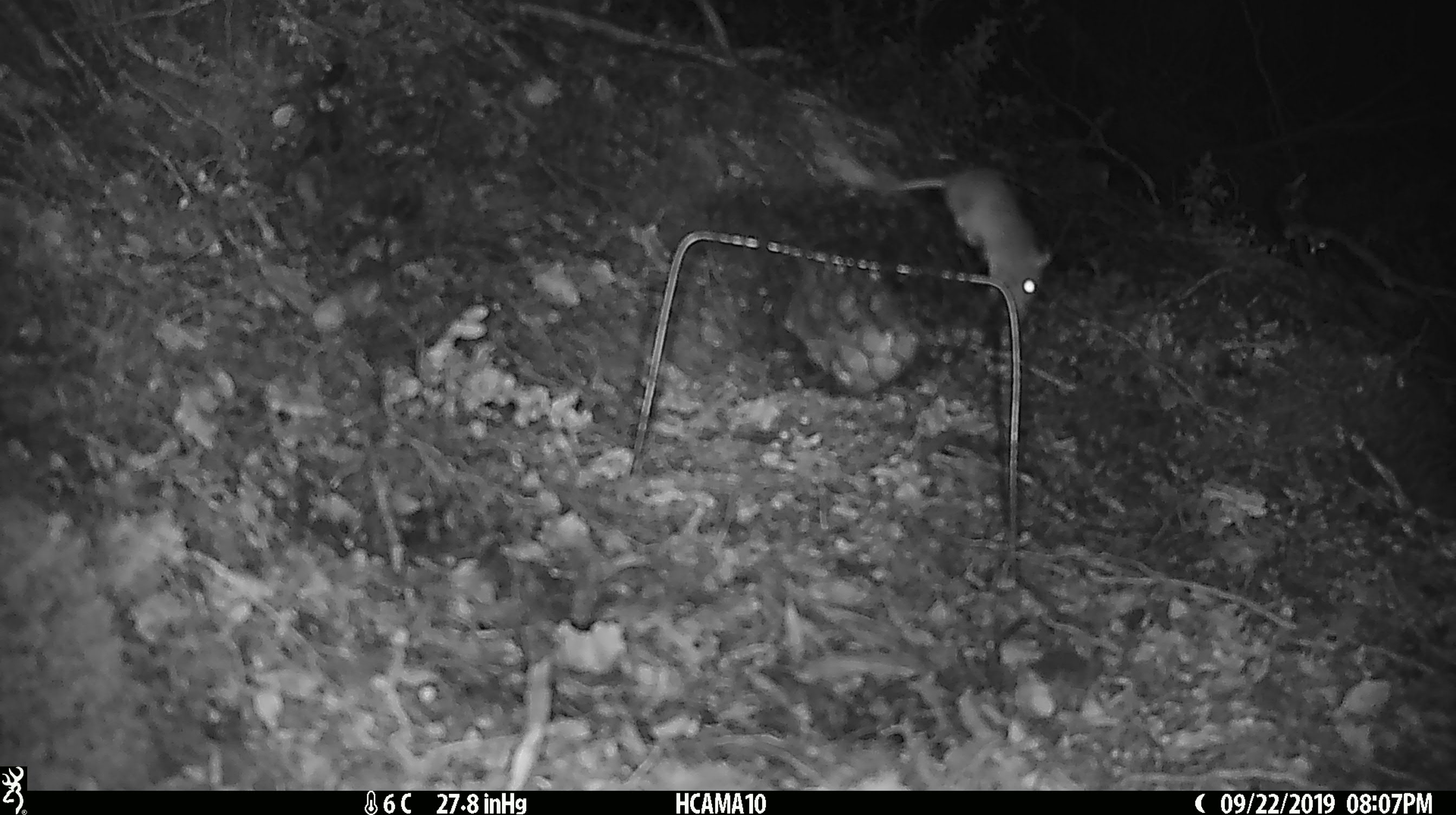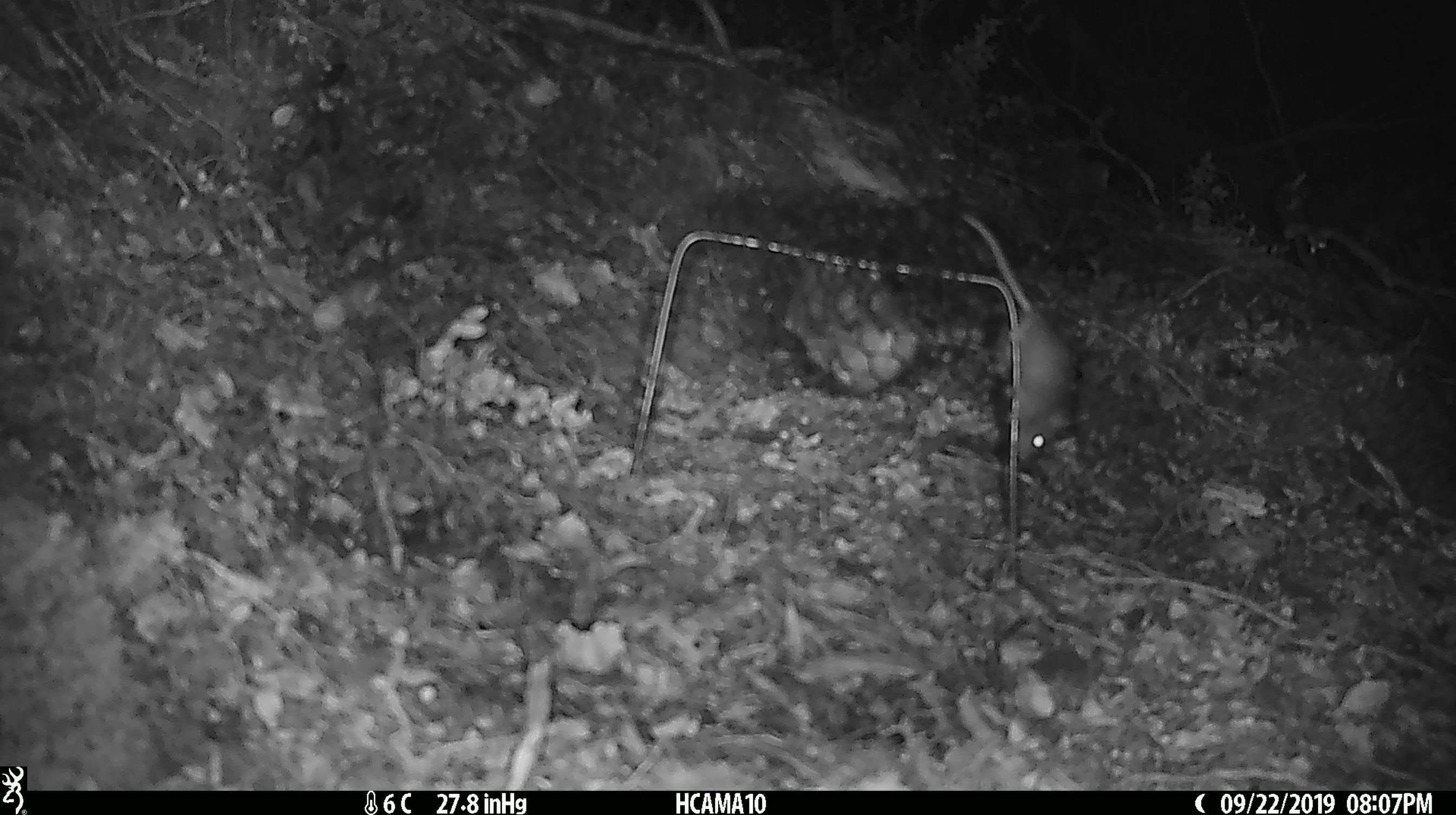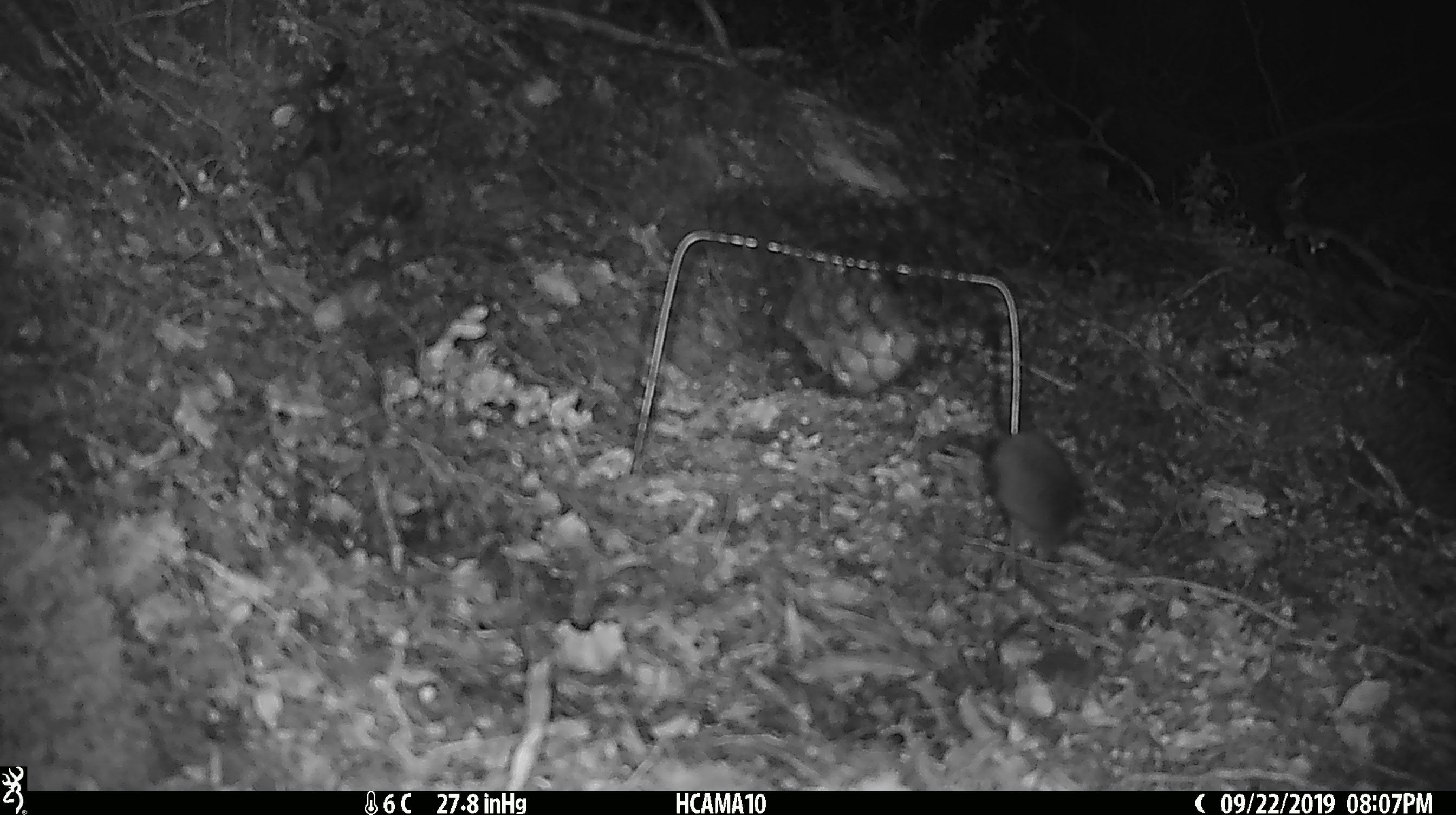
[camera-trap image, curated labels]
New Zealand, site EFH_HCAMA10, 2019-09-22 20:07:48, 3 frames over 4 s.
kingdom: Animalia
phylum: Chordata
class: Mammalia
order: Rodentia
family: Muridae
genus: Mus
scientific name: Mus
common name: mouse